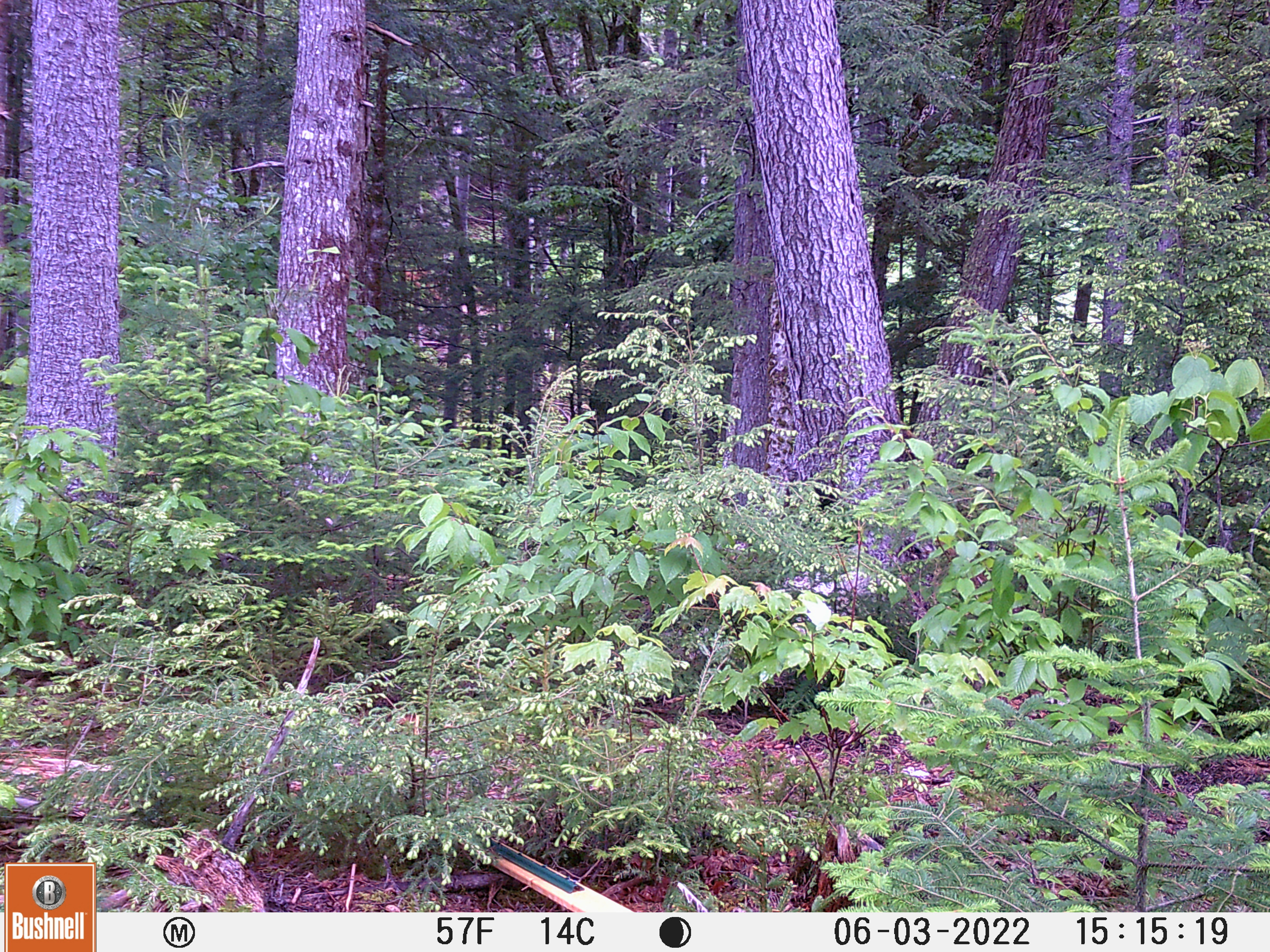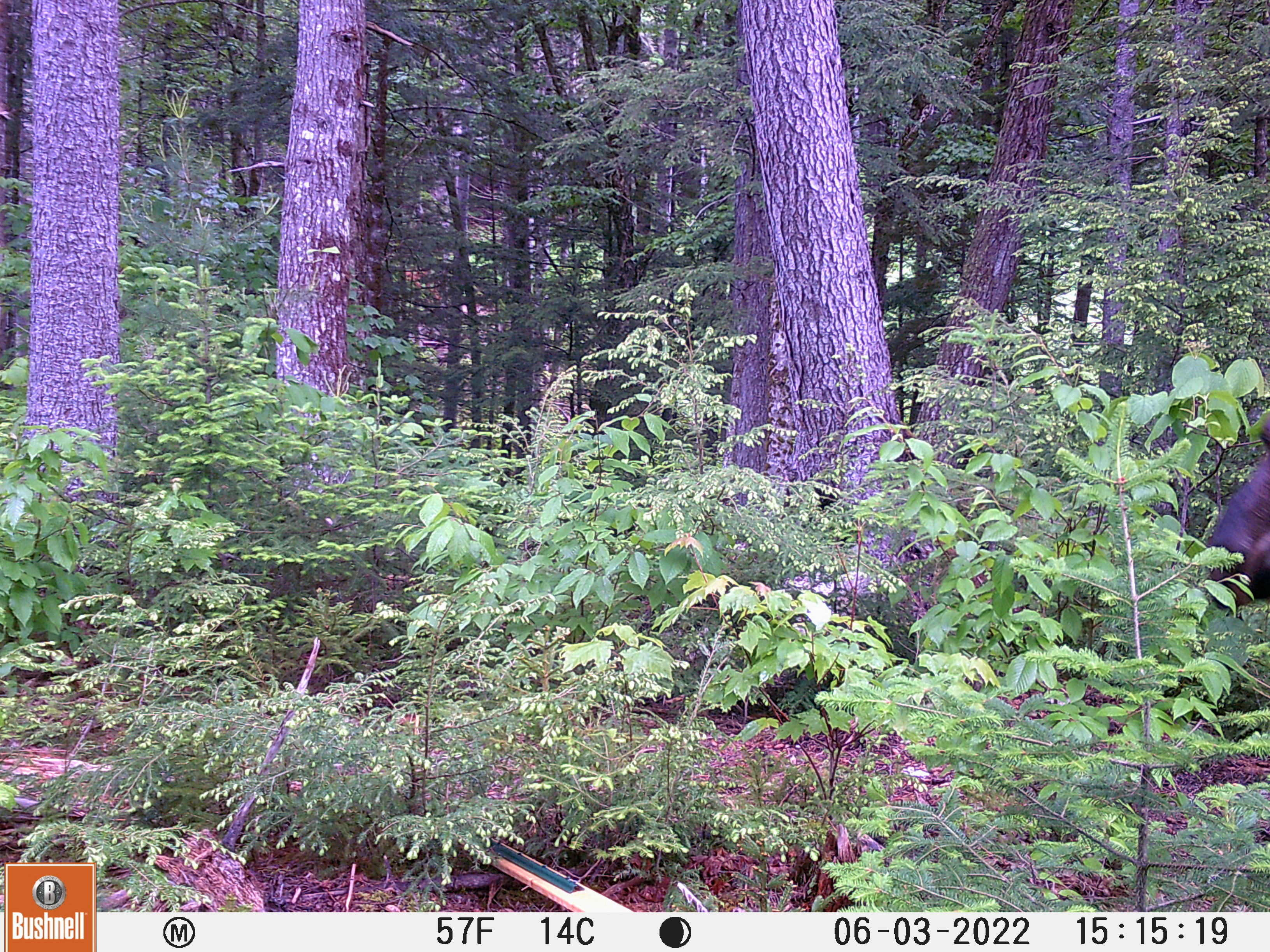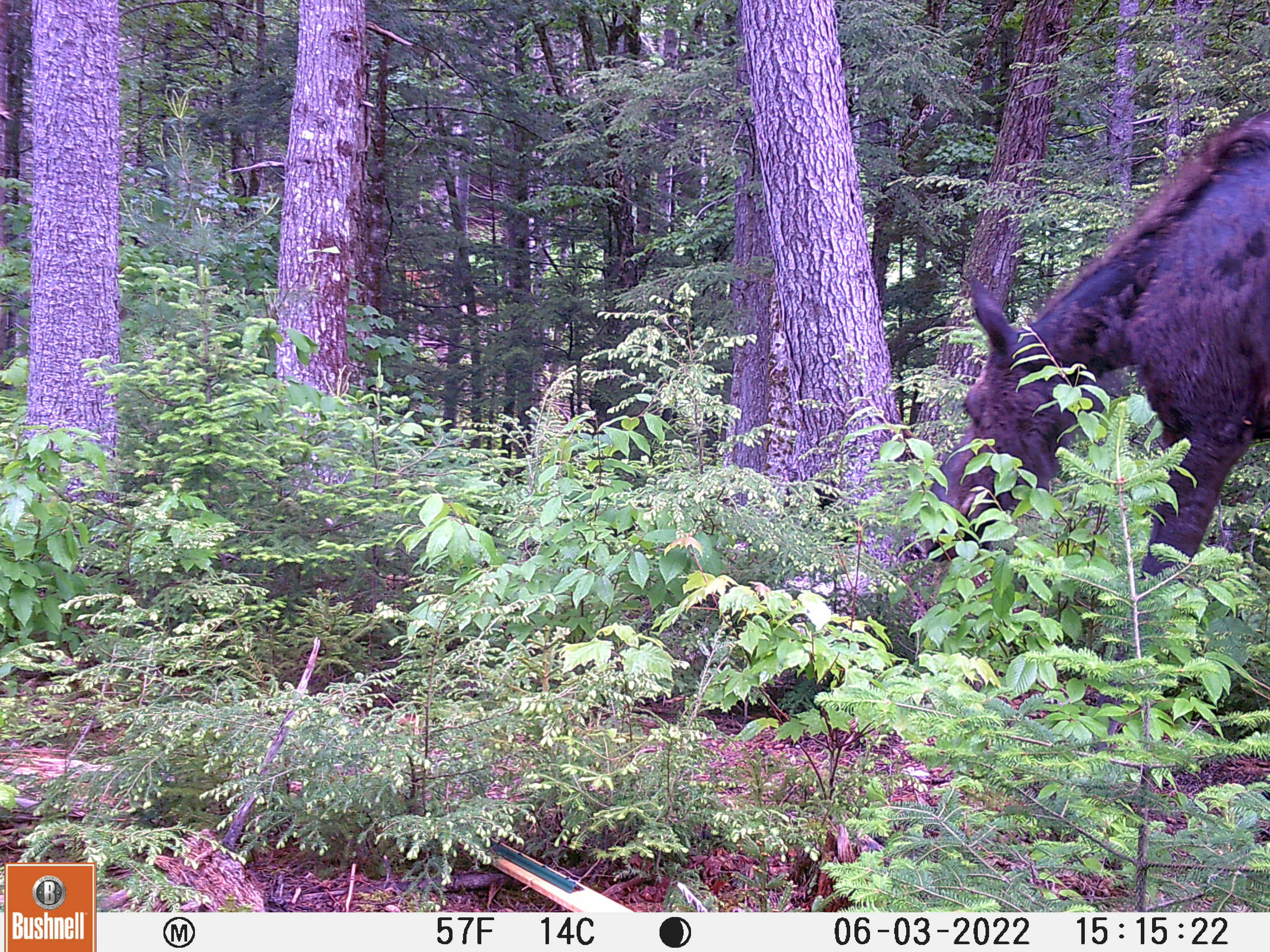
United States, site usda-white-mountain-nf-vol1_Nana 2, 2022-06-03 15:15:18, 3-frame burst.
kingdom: Animalia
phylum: Chordata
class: Mammalia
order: Carnivora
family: Ursidae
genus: Ursus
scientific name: Ursus americanus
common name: black bear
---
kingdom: Animalia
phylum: Chordata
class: Mammalia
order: Artiodactyla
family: Cervidae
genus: Alces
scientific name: Alces alces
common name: moose